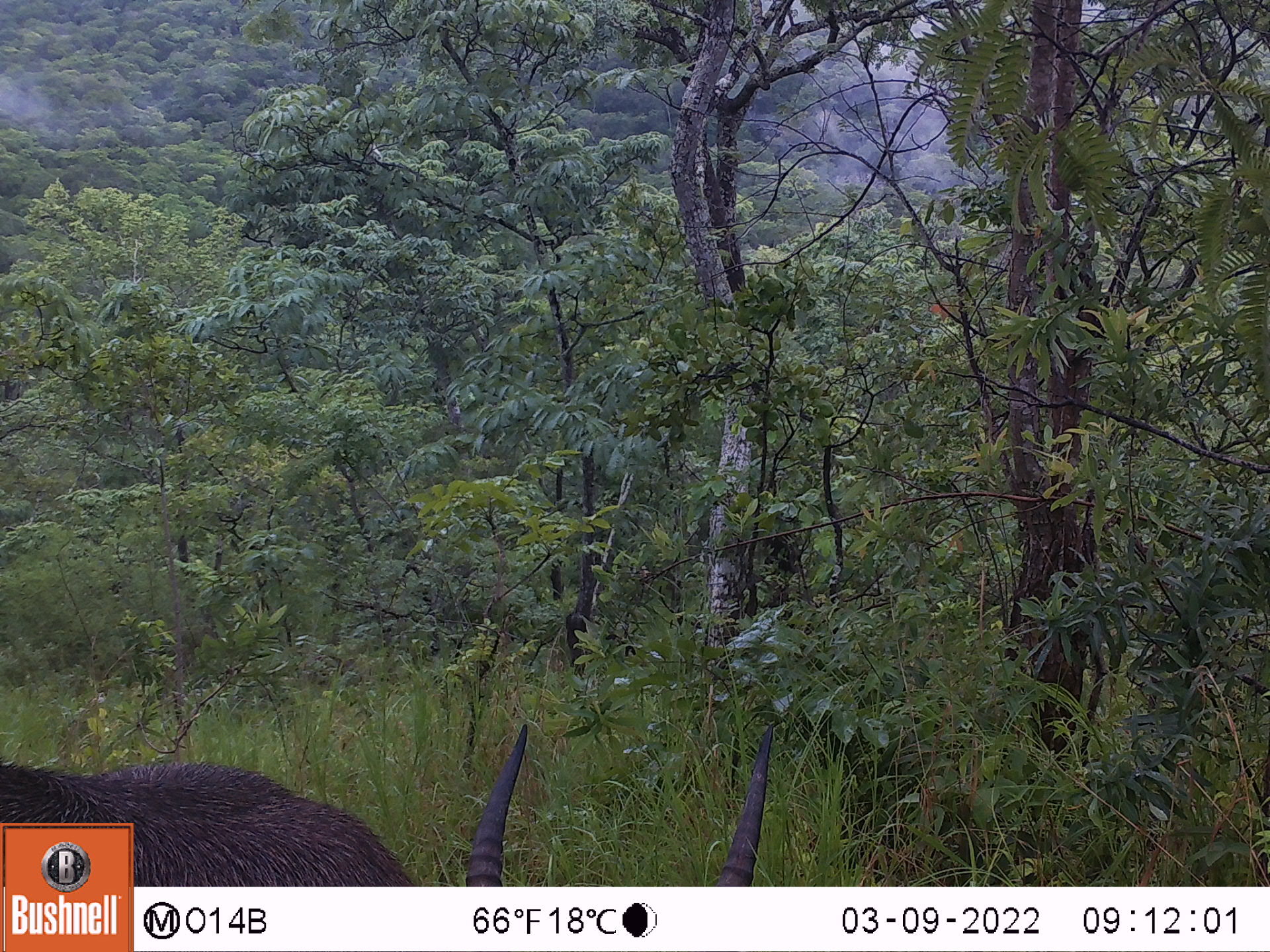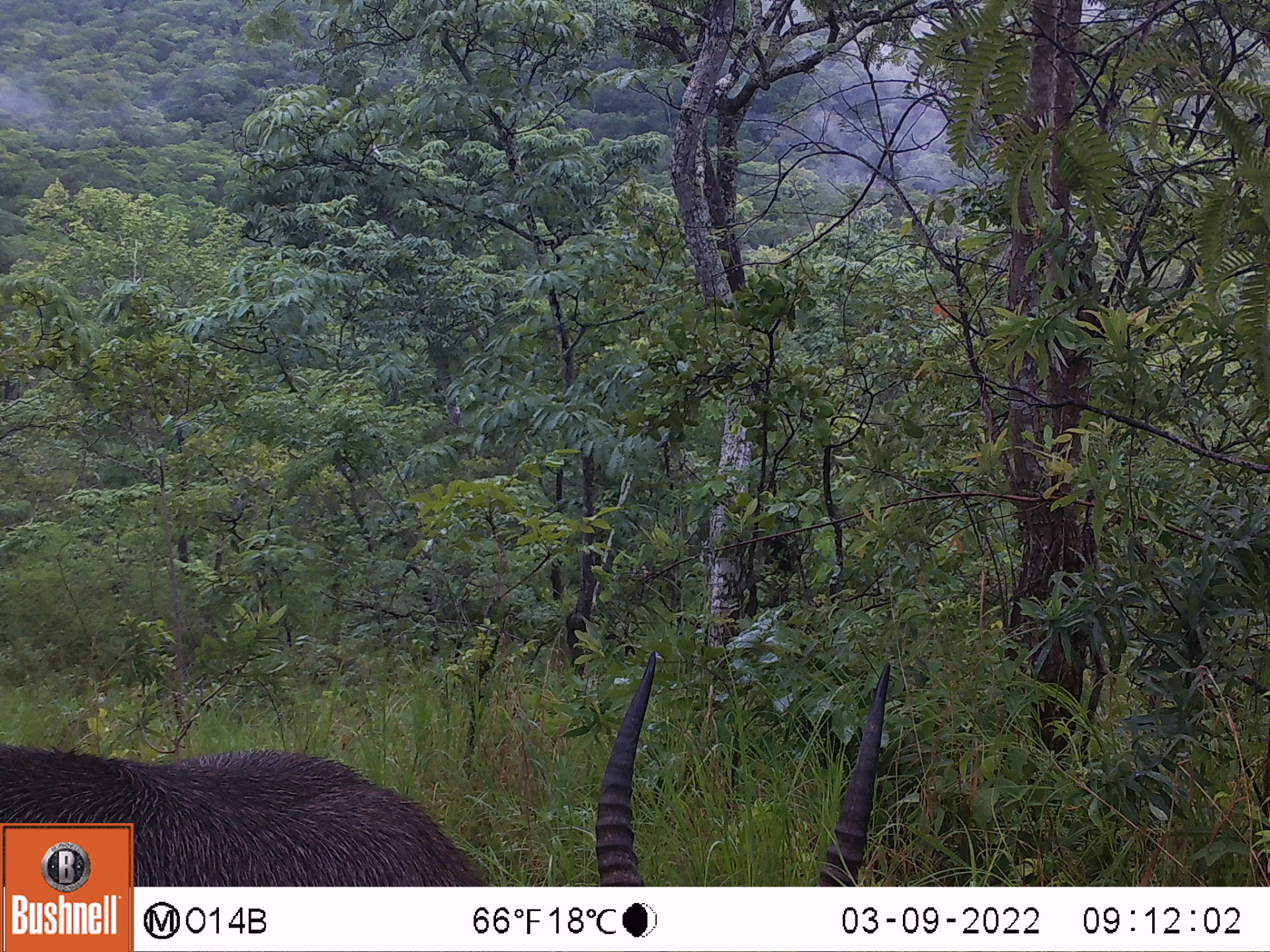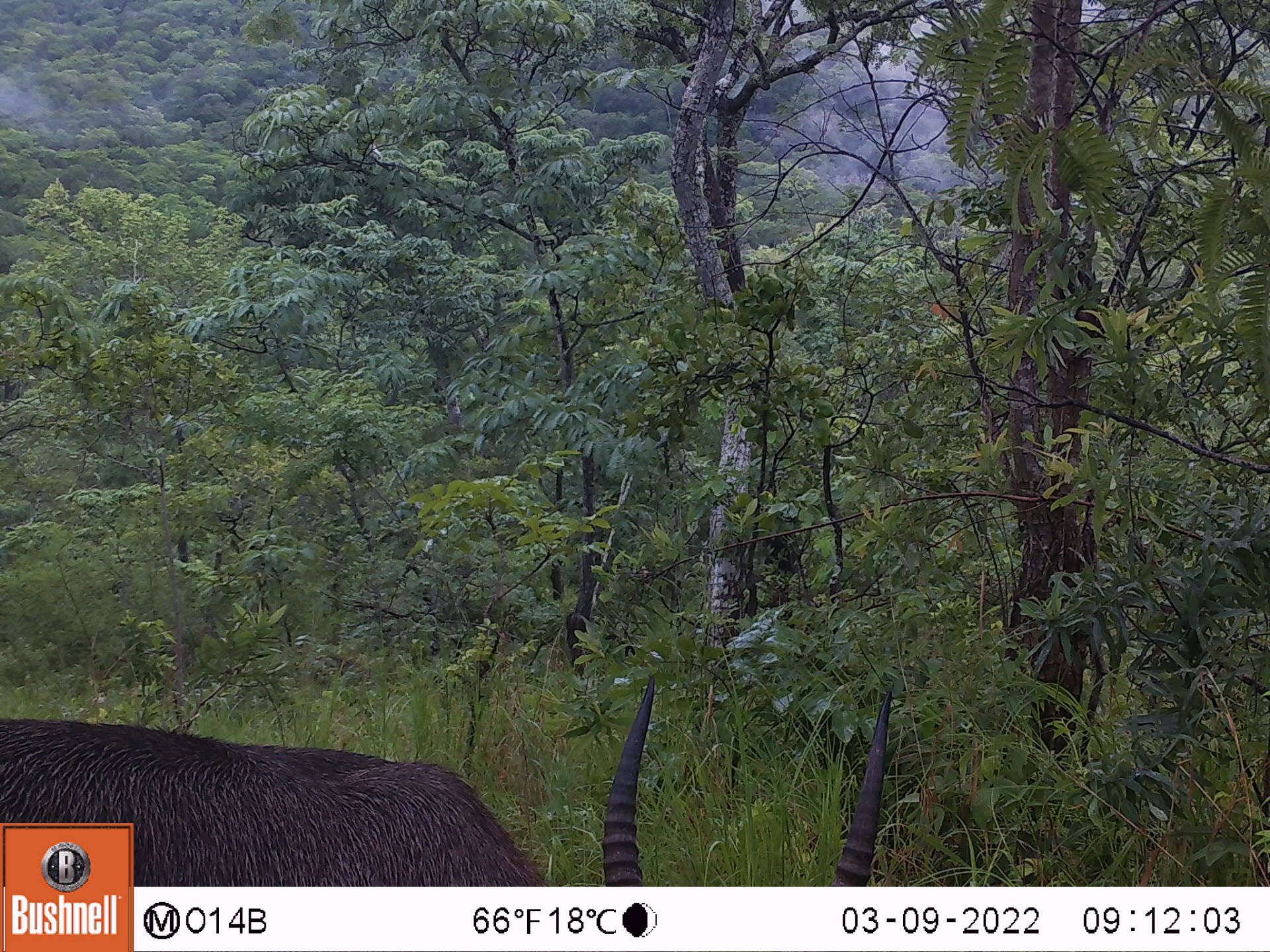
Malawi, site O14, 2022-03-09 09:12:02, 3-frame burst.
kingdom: Animalia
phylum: Chordata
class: Mammalia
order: Artiodactyla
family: Bovidae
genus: Kobus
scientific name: Kobus ellipsiprymnus ellipsiprymnus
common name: common waterbuck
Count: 1.